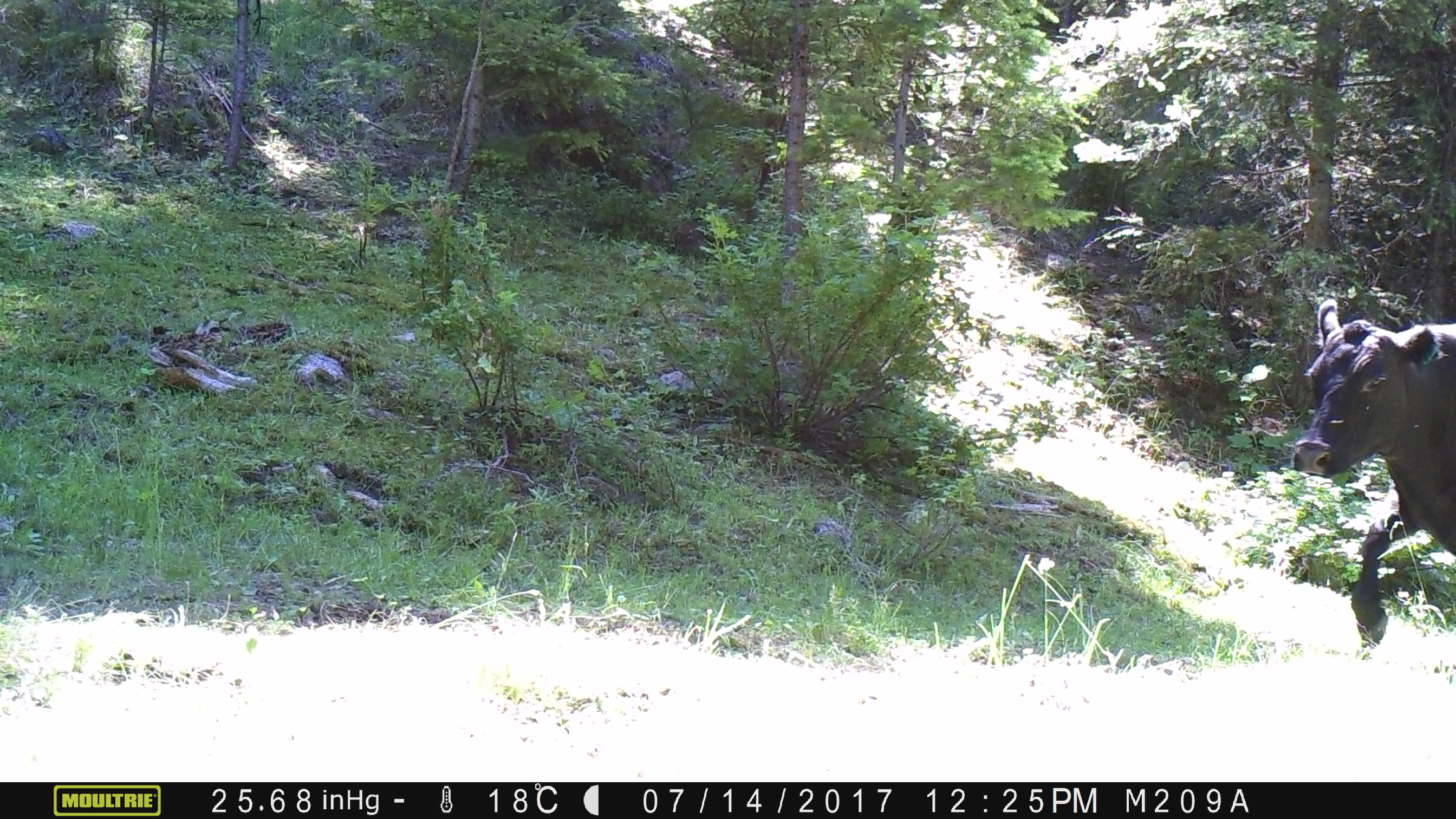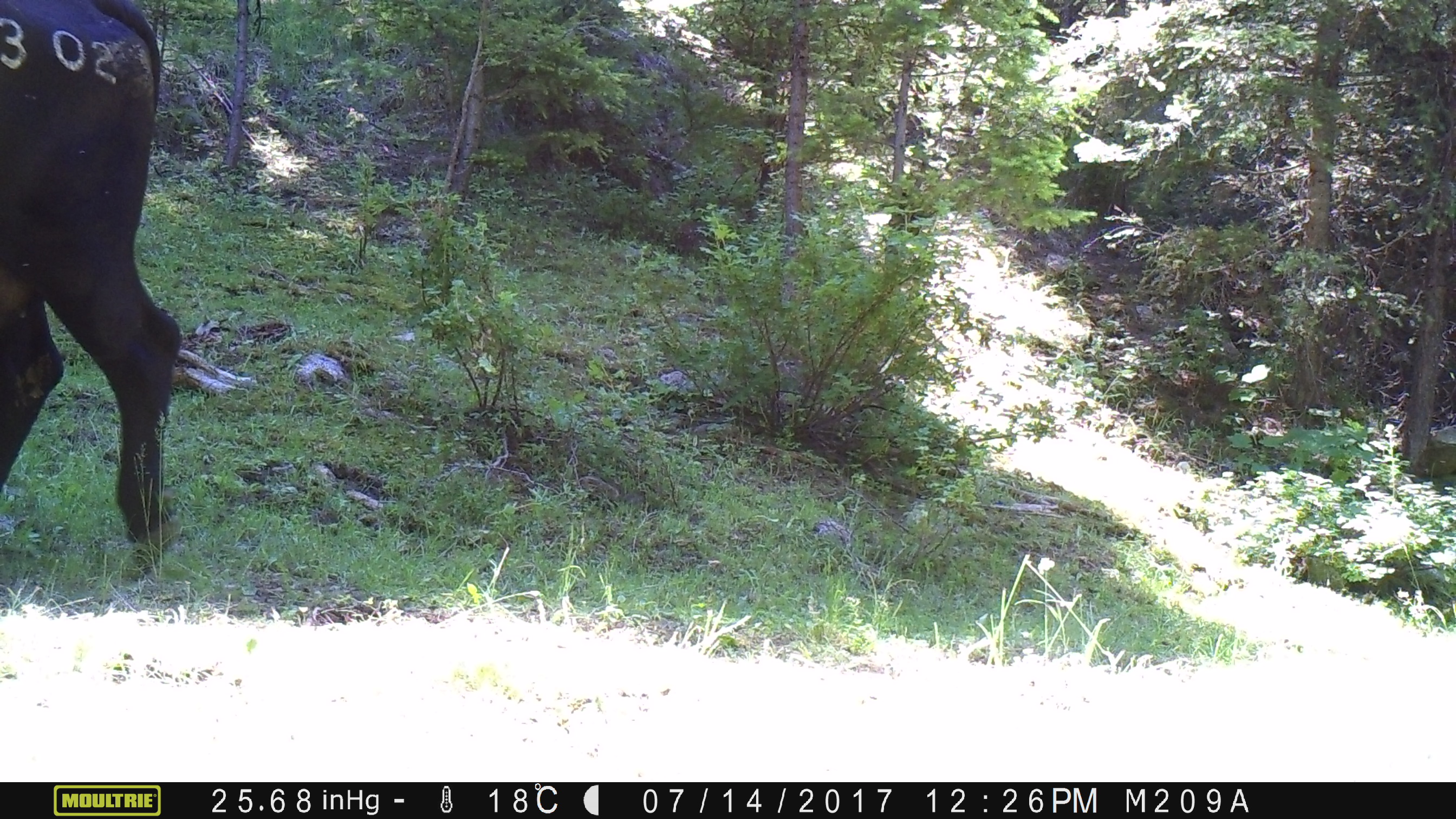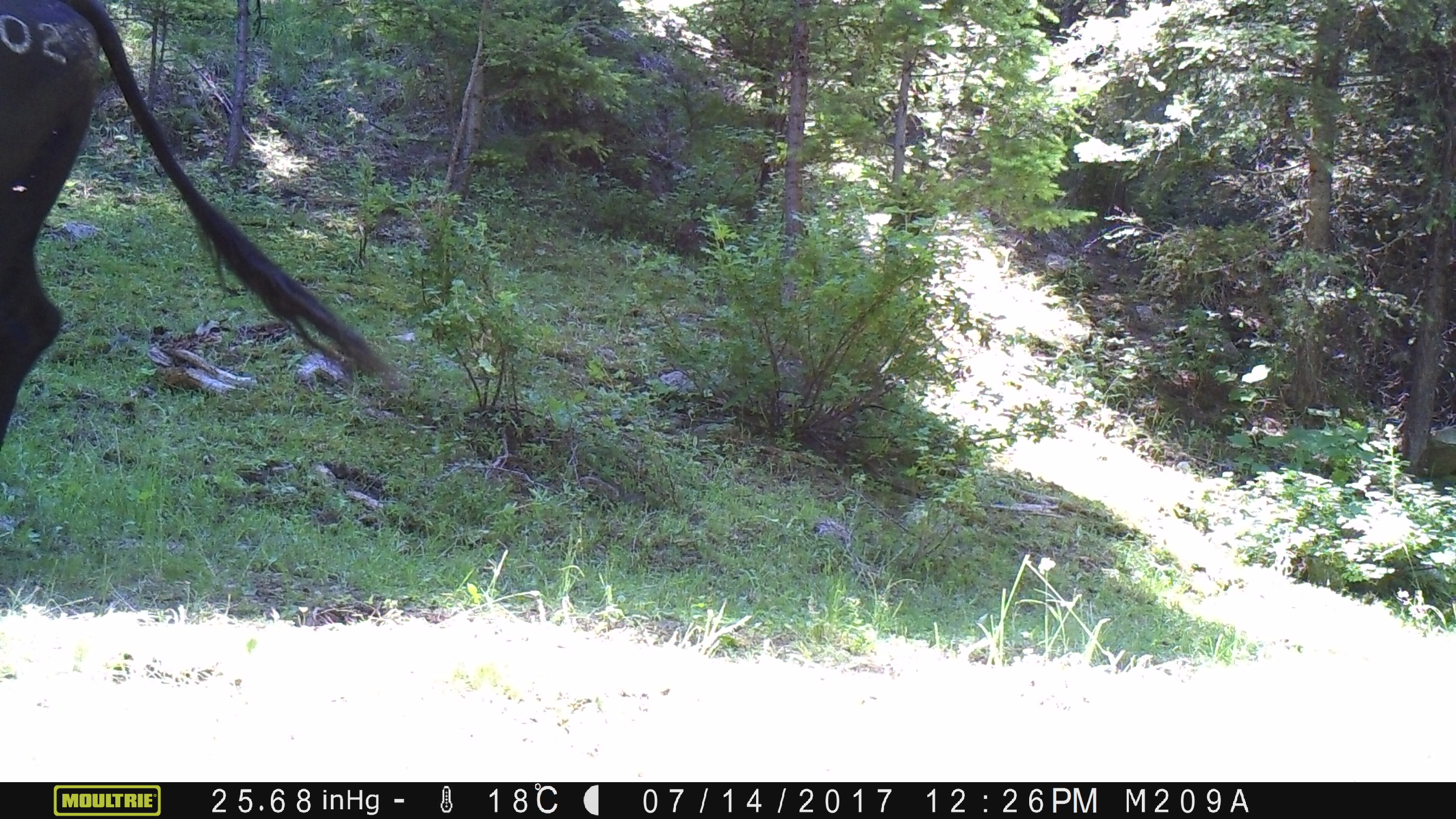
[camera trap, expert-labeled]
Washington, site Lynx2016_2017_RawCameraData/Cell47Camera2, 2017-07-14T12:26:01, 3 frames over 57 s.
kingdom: Animalia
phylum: Chordata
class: Mammalia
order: Artiodactyla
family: Bovidae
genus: Bos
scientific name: Bos taurus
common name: domestic cattle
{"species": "domestic cattle (Bos taurus)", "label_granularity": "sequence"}